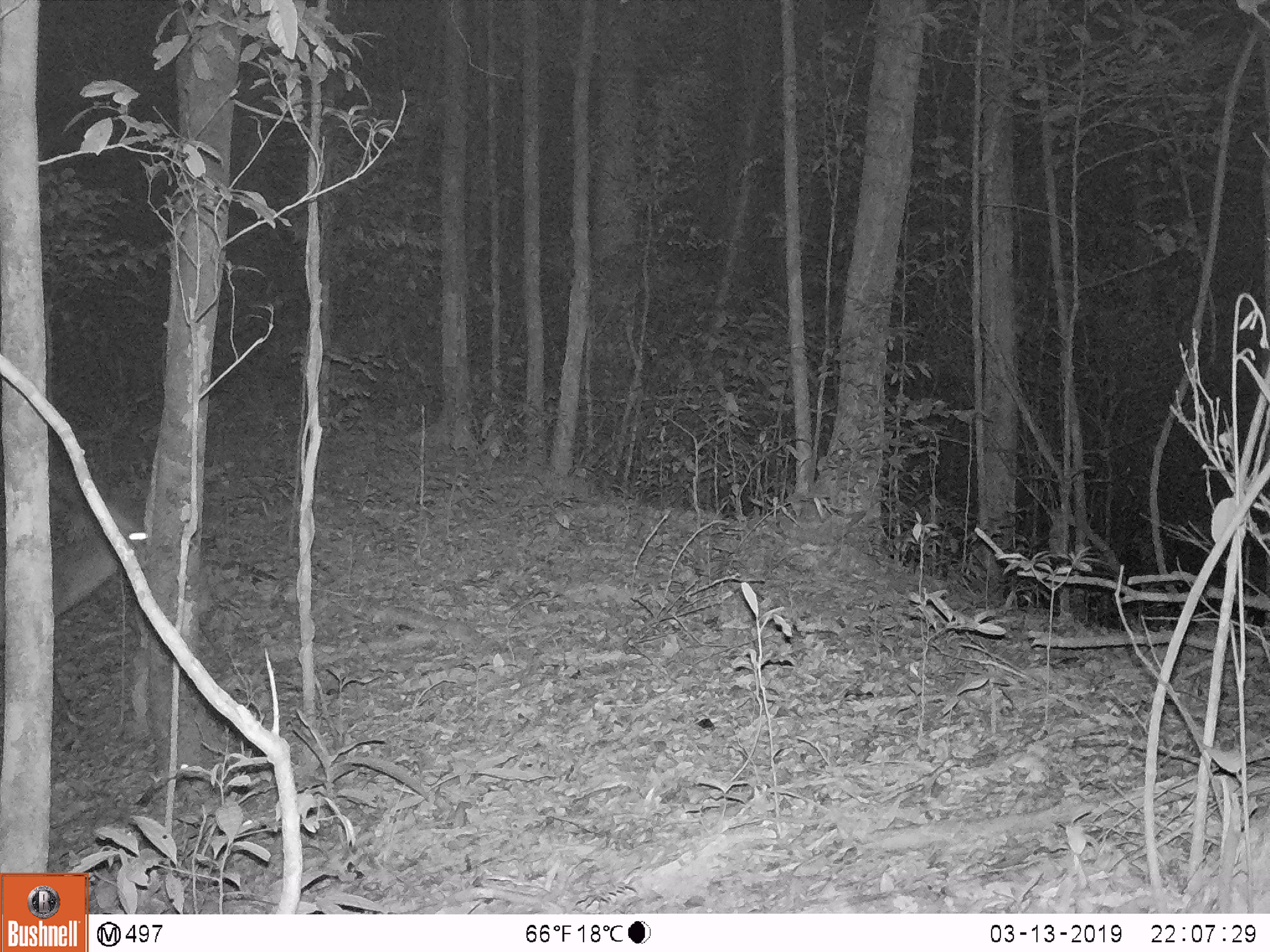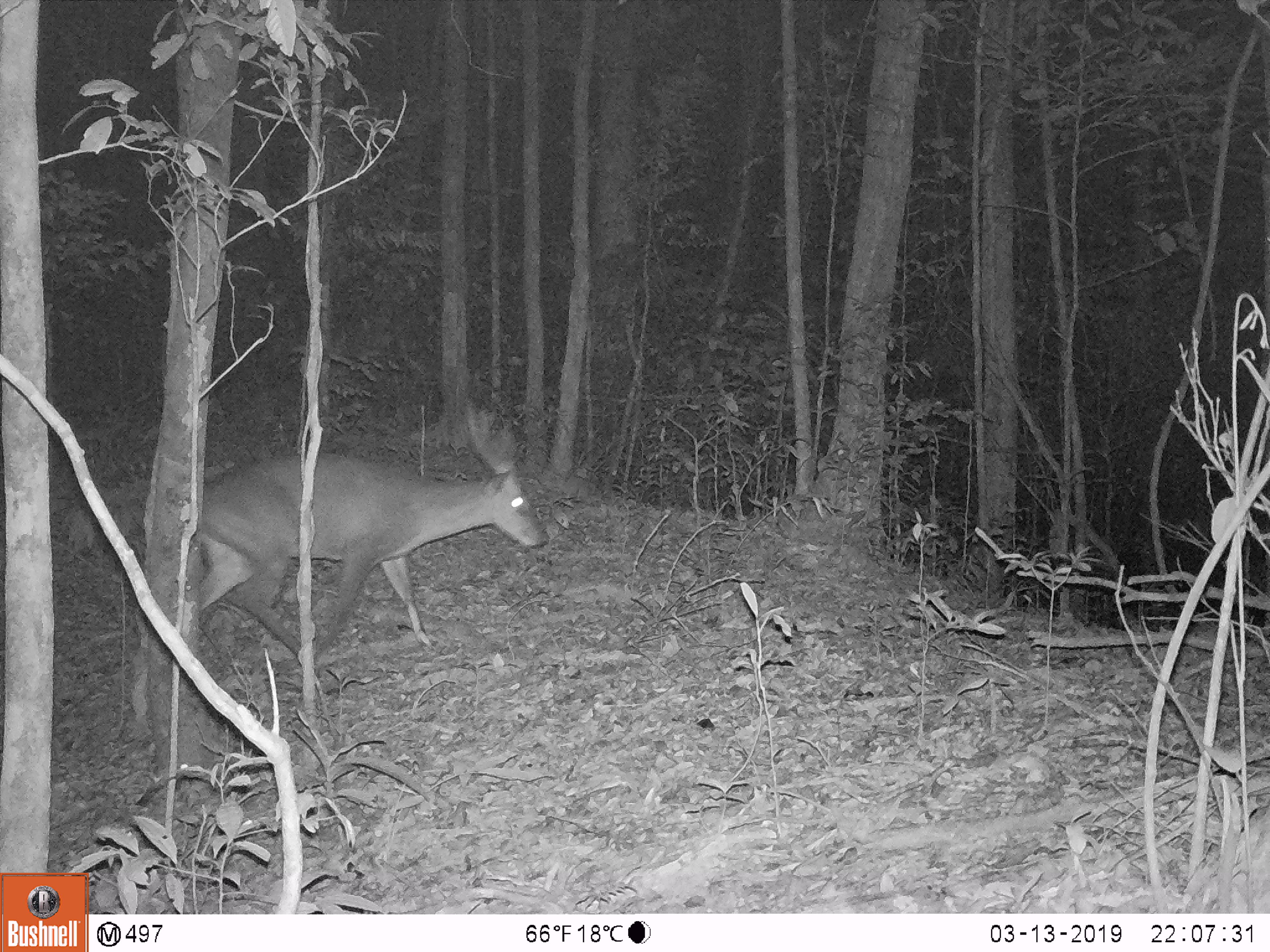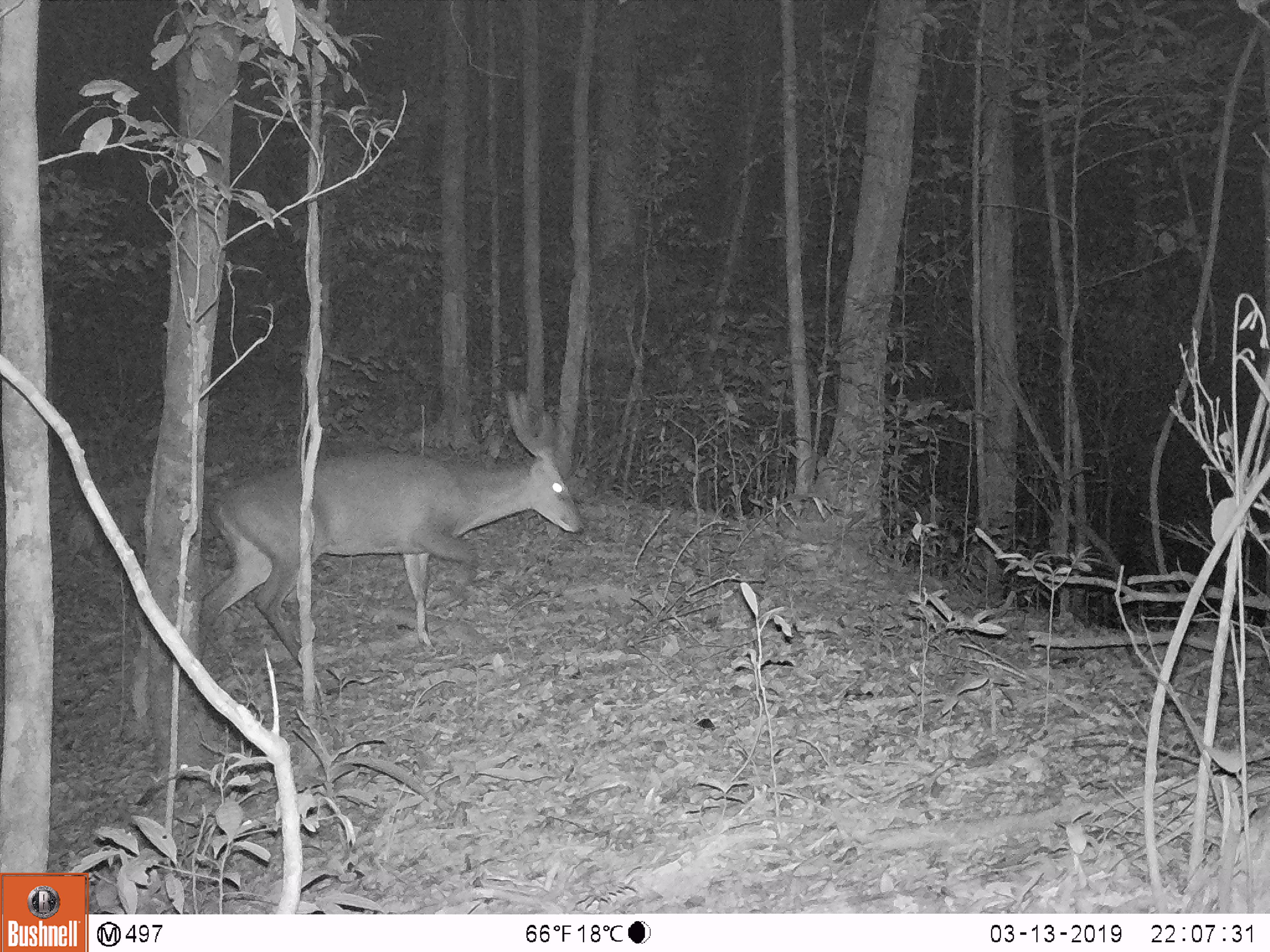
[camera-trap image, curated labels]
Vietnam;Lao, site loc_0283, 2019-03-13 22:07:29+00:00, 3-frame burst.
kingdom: Animalia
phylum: Chordata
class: Mammalia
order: Artiodactyla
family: Cervidae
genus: Muntiacus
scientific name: Muntiacus vuquangensis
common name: large-antlered muntjac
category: large antlered muntjac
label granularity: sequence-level